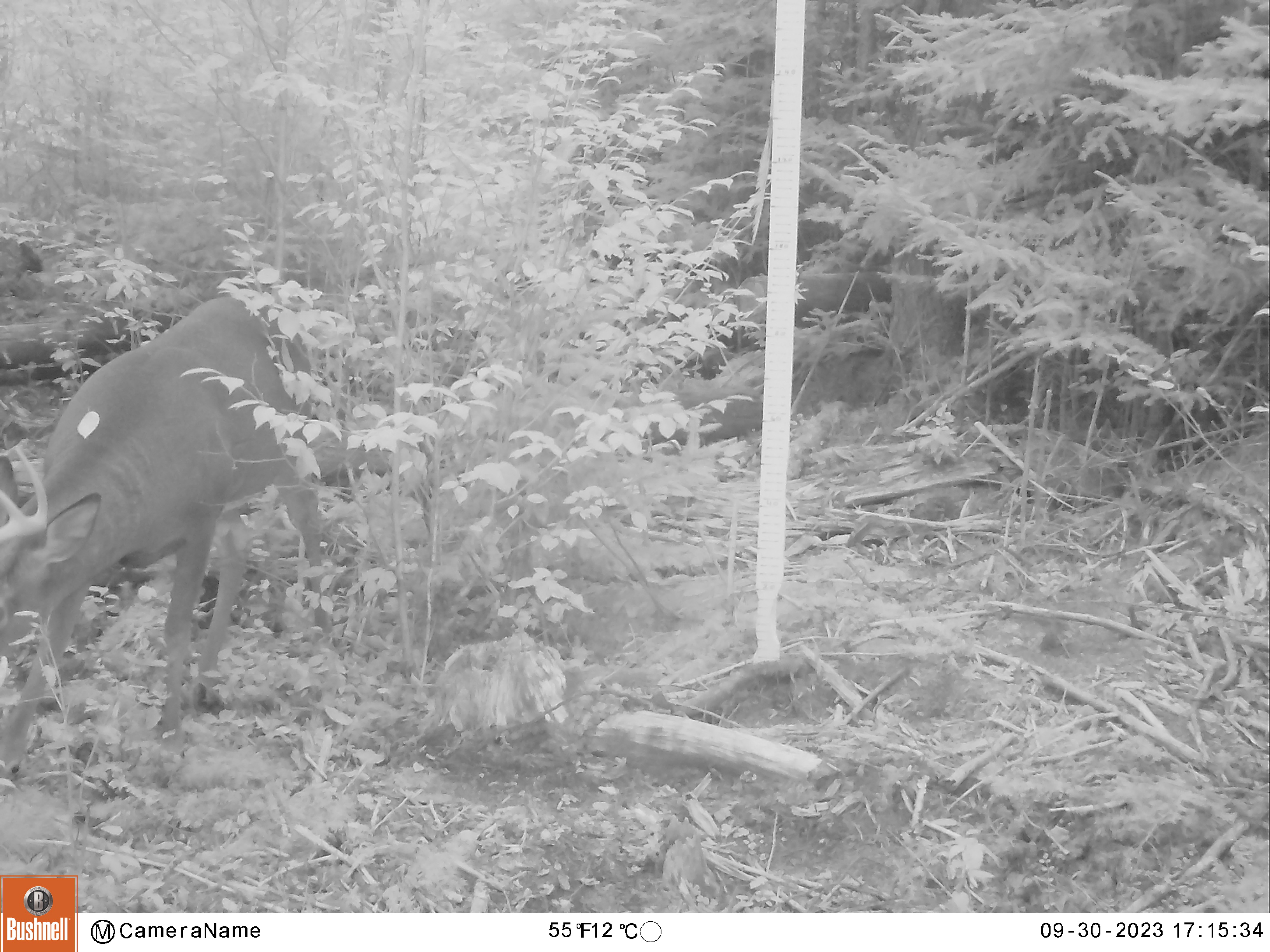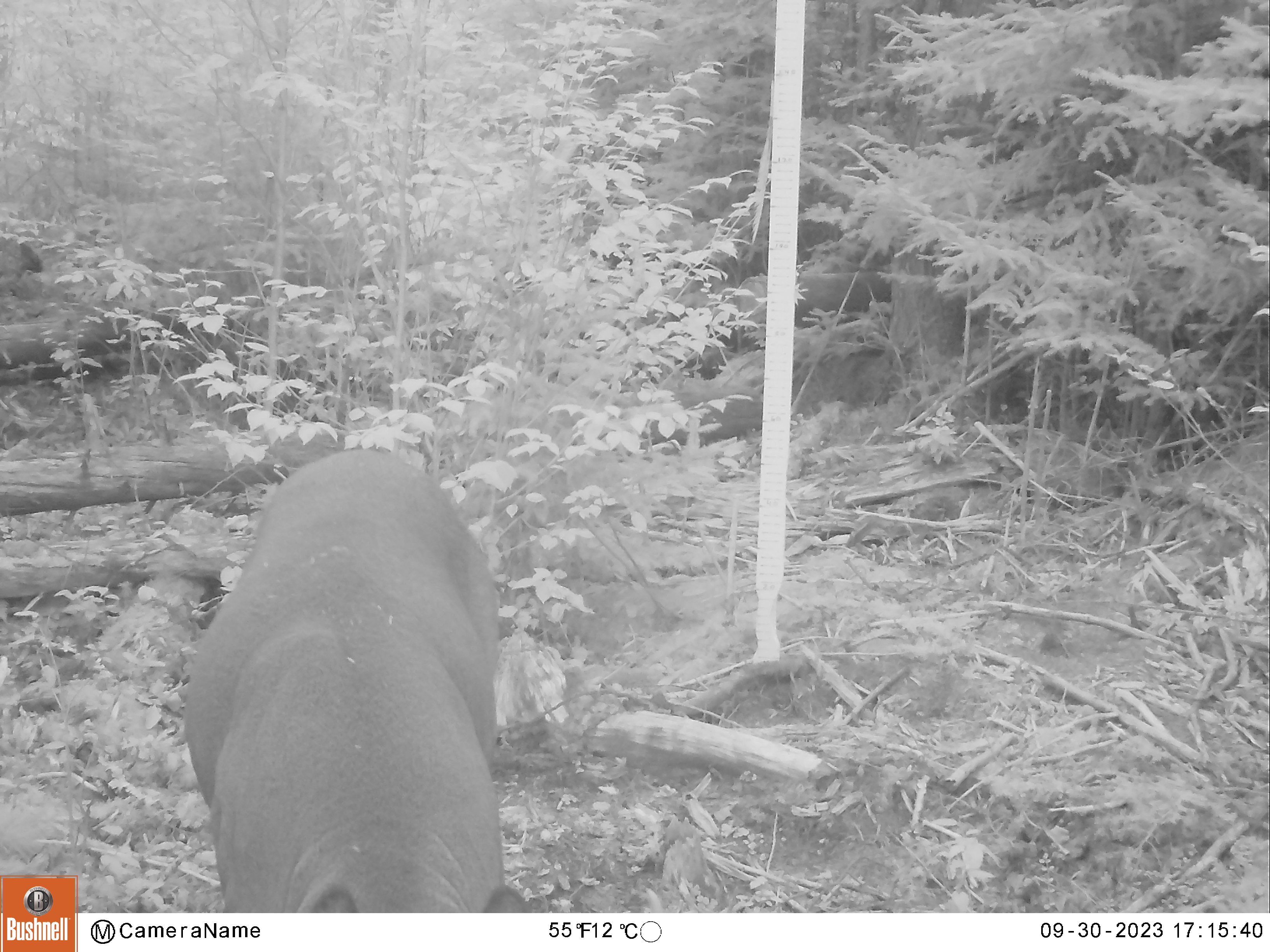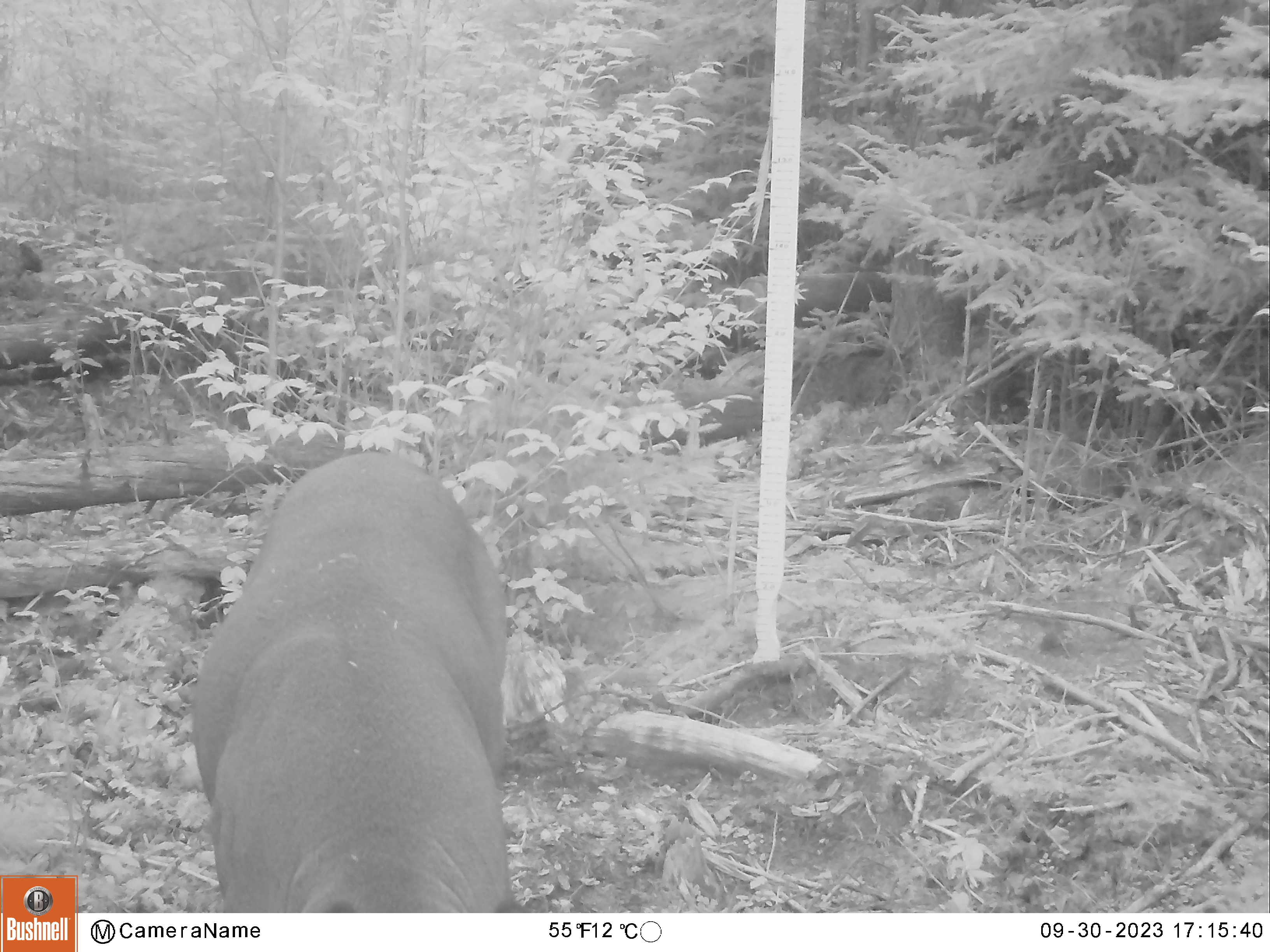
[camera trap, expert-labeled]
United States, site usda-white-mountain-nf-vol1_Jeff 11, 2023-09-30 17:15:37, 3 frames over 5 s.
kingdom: Animalia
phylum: Chordata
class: Mammalia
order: Artiodactyla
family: Cervidae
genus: Odocoileus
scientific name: Odocoileus virginianus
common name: white-tailed deer